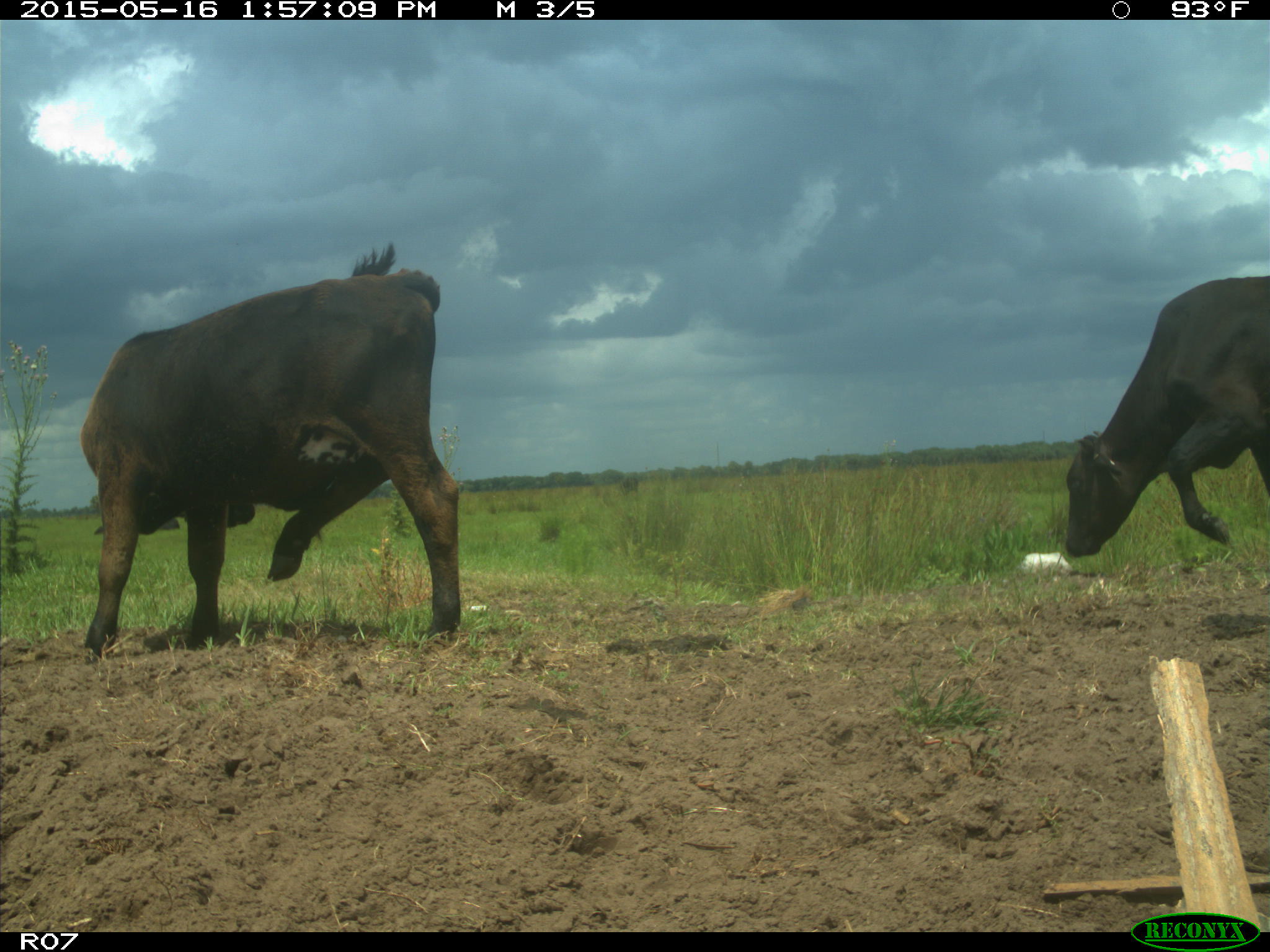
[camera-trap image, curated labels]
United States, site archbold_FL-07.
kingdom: Animalia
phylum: Chordata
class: Mammalia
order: Artiodactyla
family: Bovidae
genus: Bos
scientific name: Bos taurus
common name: domestic cow